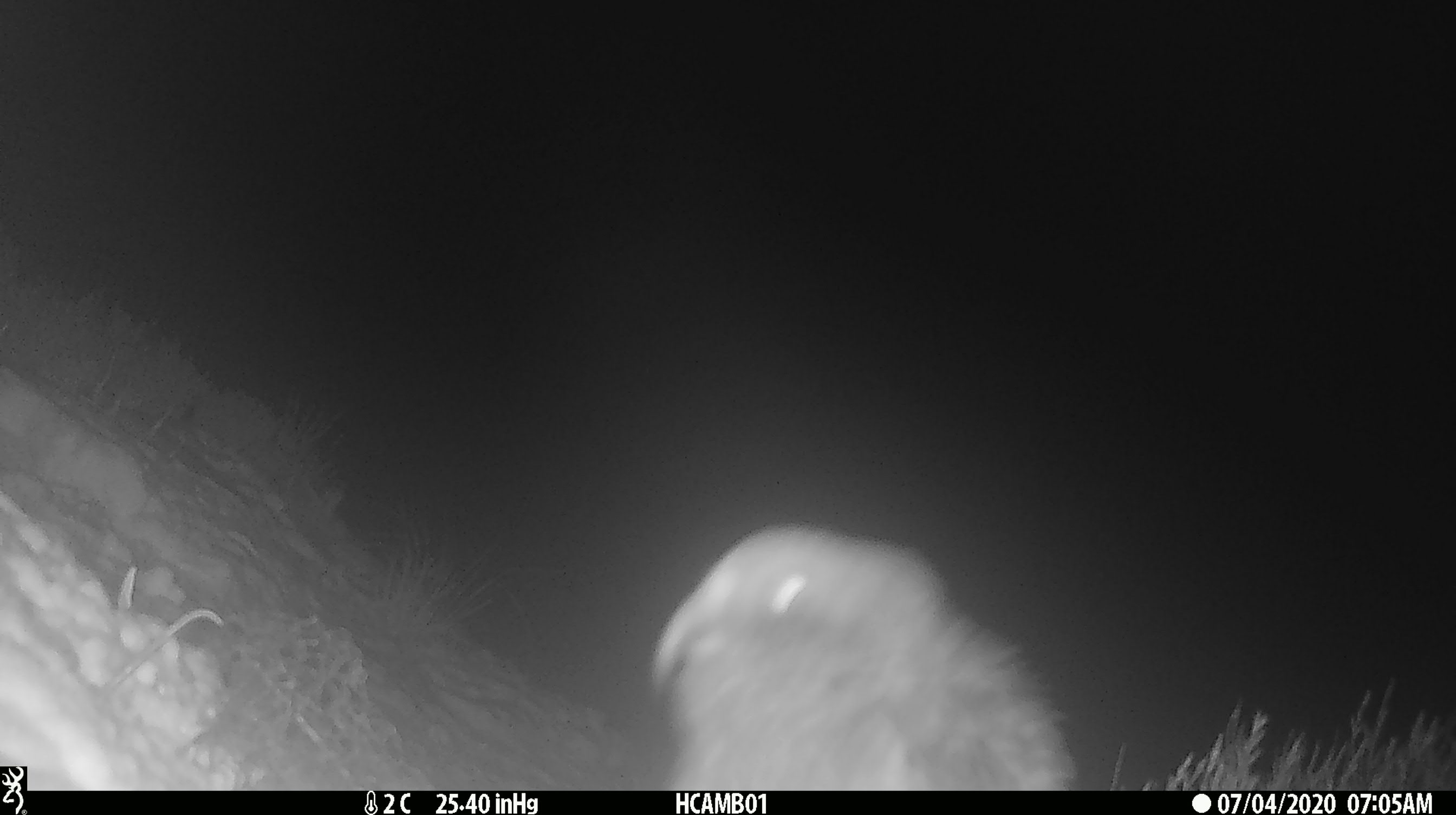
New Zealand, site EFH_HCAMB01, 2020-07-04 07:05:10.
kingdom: Animalia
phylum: Chordata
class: Aves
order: Psittaciformes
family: Strigopidae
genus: Nestor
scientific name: Nestor notabilis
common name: kea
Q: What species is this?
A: Kea (Nestor notabilis).